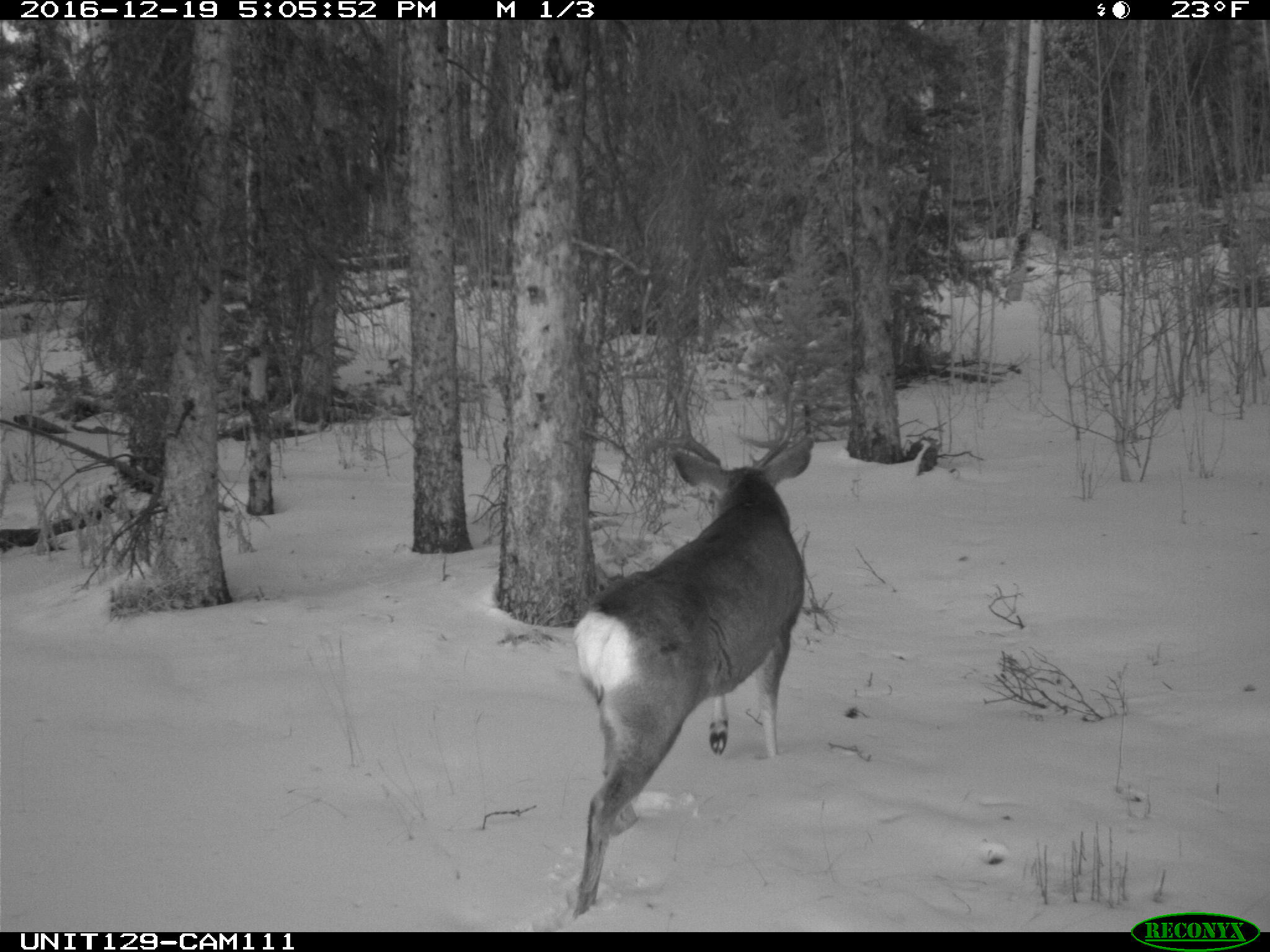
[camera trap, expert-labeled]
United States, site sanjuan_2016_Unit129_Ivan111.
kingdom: Animalia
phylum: Chordata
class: Mammalia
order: Artiodactyla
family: Cervidae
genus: Odocoileus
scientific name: Odocoileus hemionus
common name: mule deer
Odocoileus hemionus (mule deer).